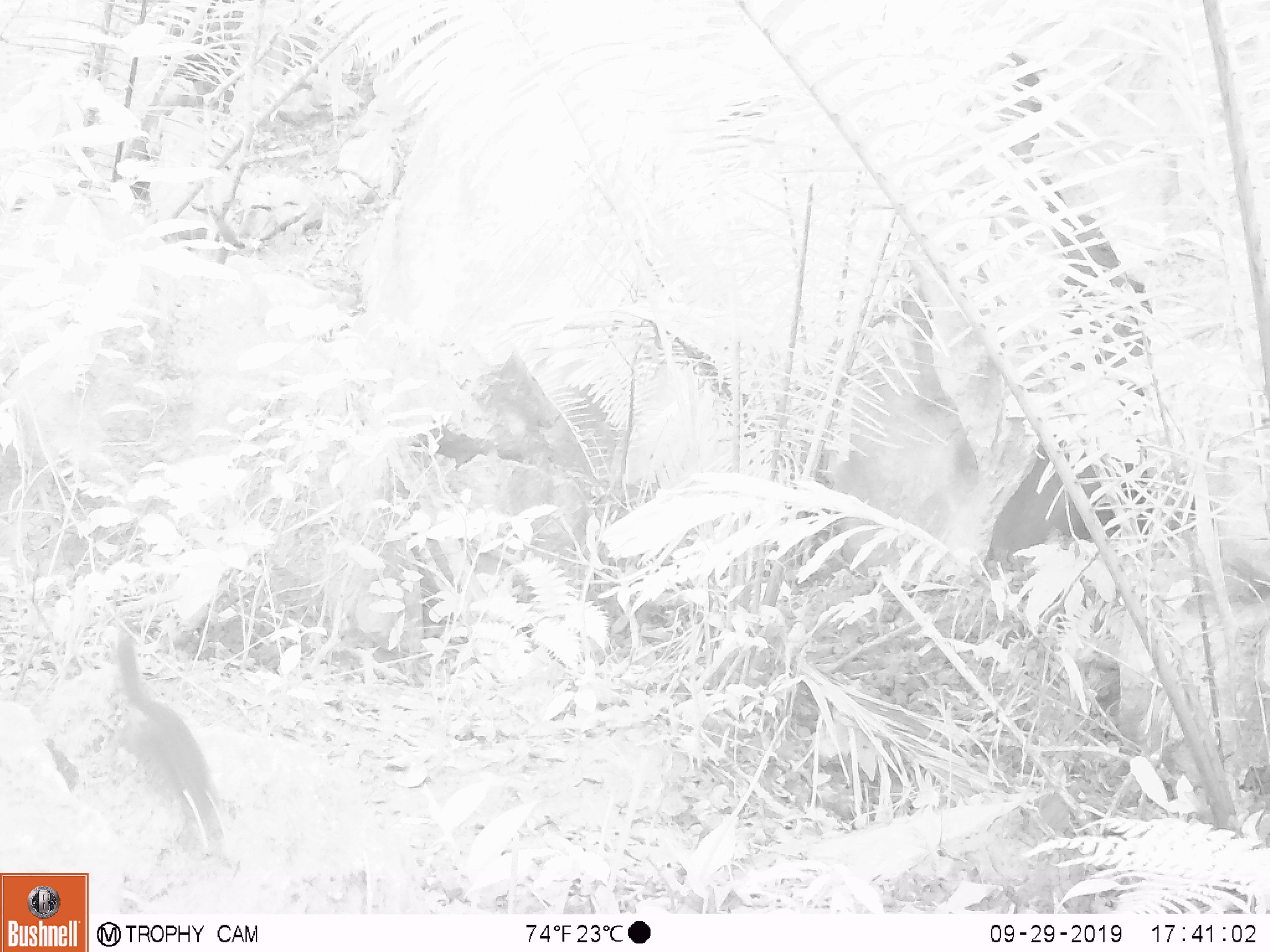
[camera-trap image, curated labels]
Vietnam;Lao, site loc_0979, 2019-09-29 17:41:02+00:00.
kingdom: Animalia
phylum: Chordata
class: Mammalia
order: Scandentia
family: Tupaiidae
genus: Tupaia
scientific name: Tupaia belangeri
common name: northern treeshrew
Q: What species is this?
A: Northern treeshrew (Tupaia belangeri).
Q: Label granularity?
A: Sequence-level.